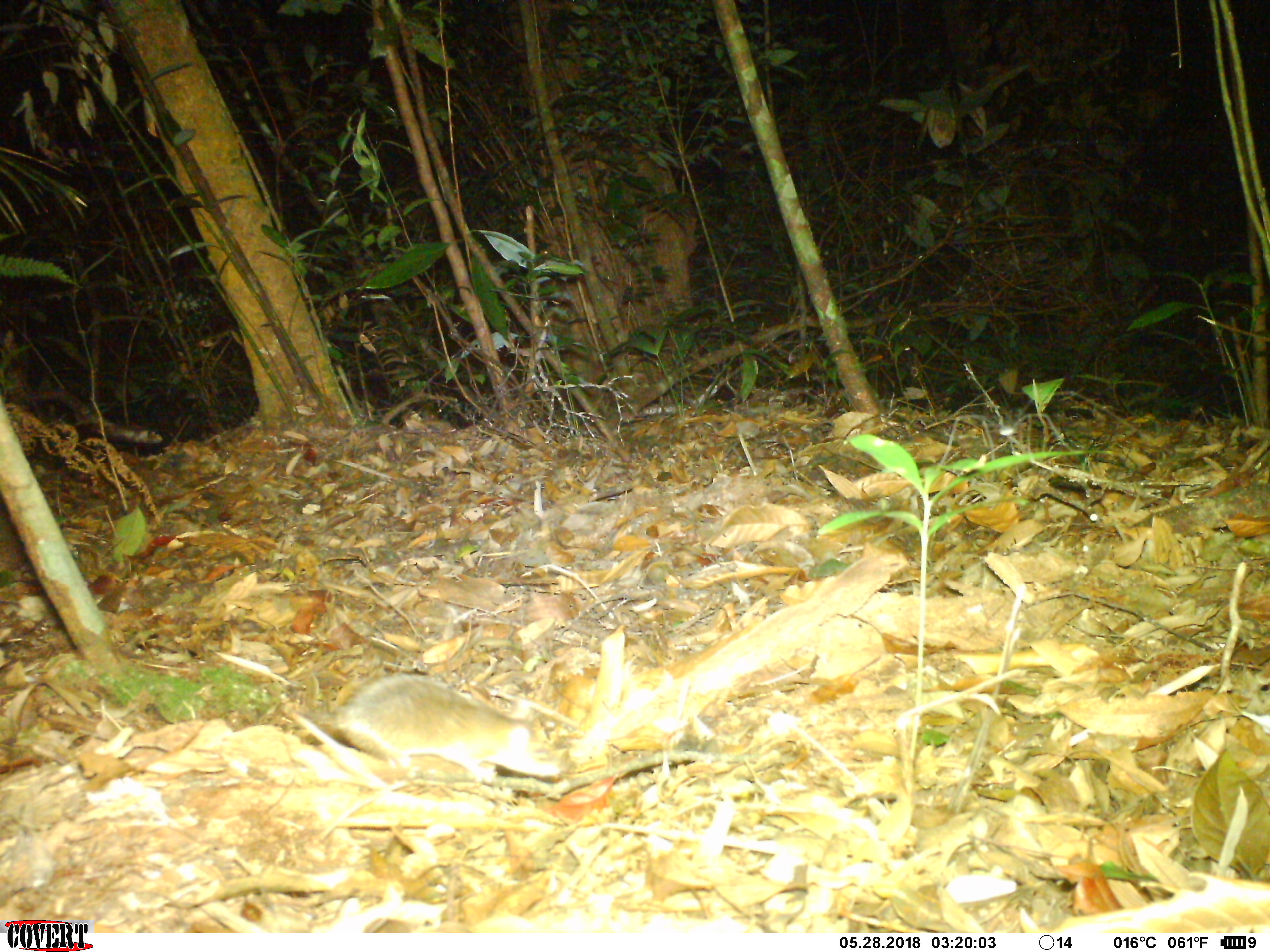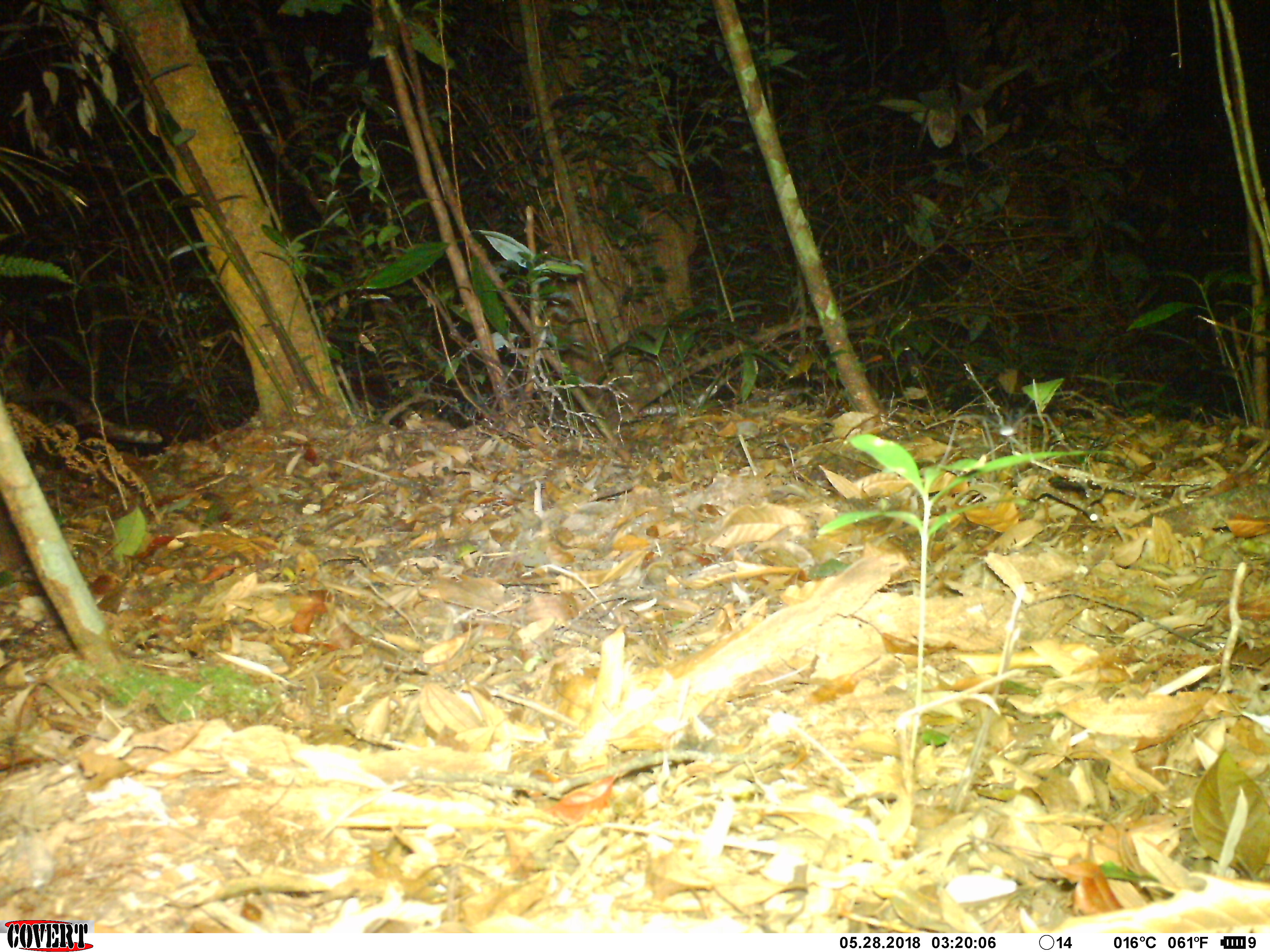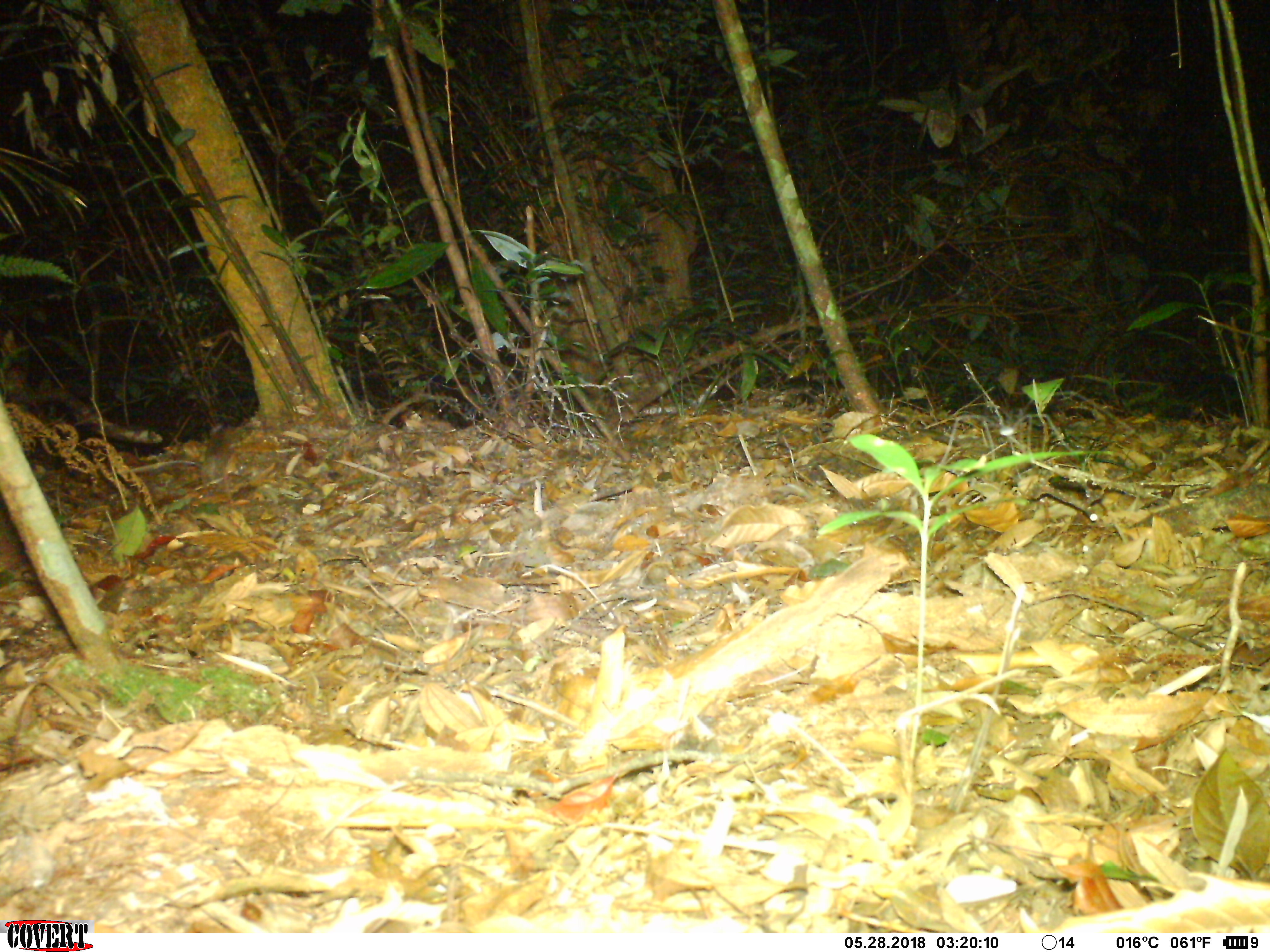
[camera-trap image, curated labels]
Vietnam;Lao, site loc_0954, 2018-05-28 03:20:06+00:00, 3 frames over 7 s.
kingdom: Animalia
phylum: Chordata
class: Mammalia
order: Rodentia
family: Muridae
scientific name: Muridae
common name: old-world mice and rats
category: unidentified murid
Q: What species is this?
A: Unidentified murid (old-world mice and rats) (Muridae).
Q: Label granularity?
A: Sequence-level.